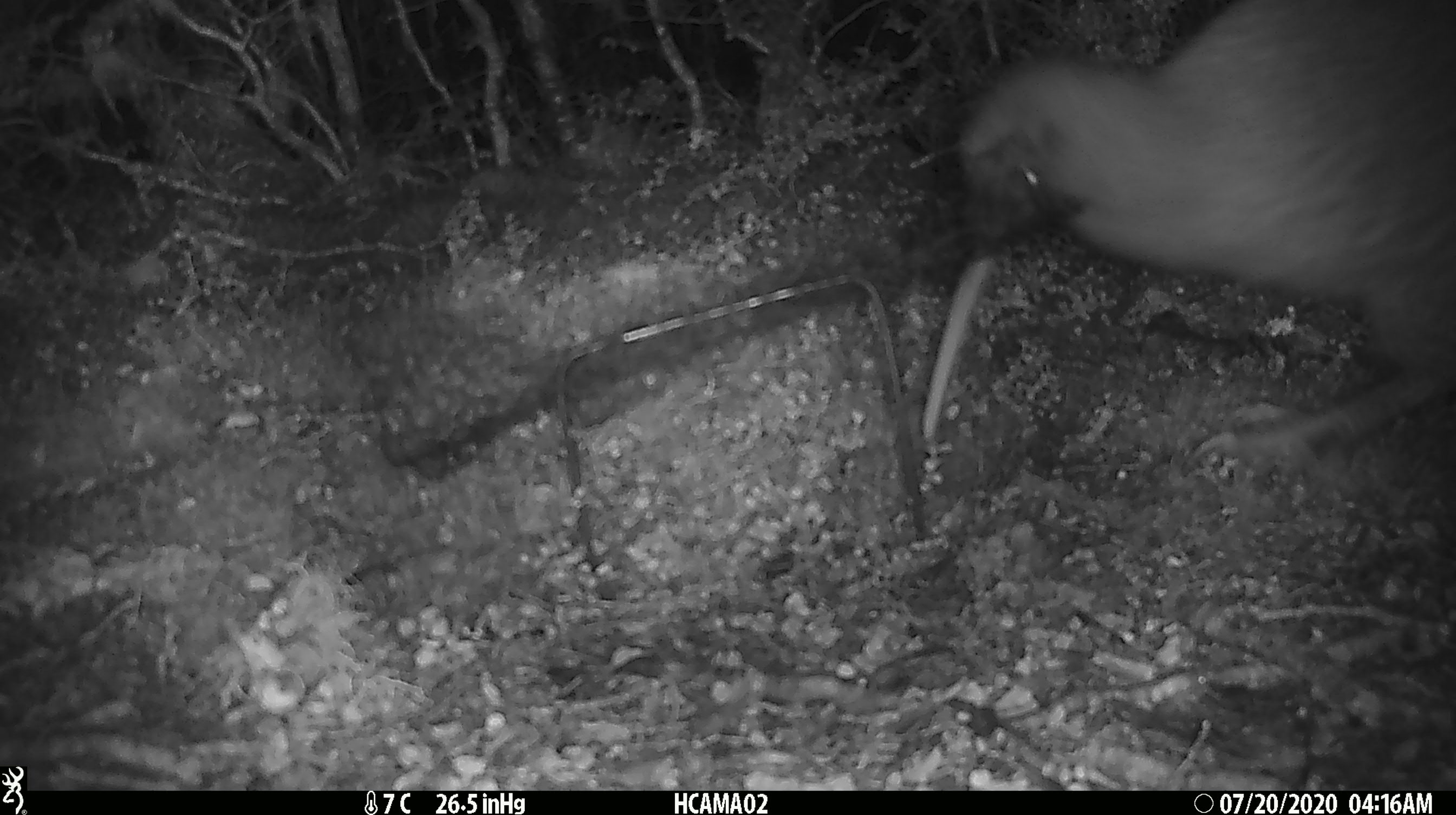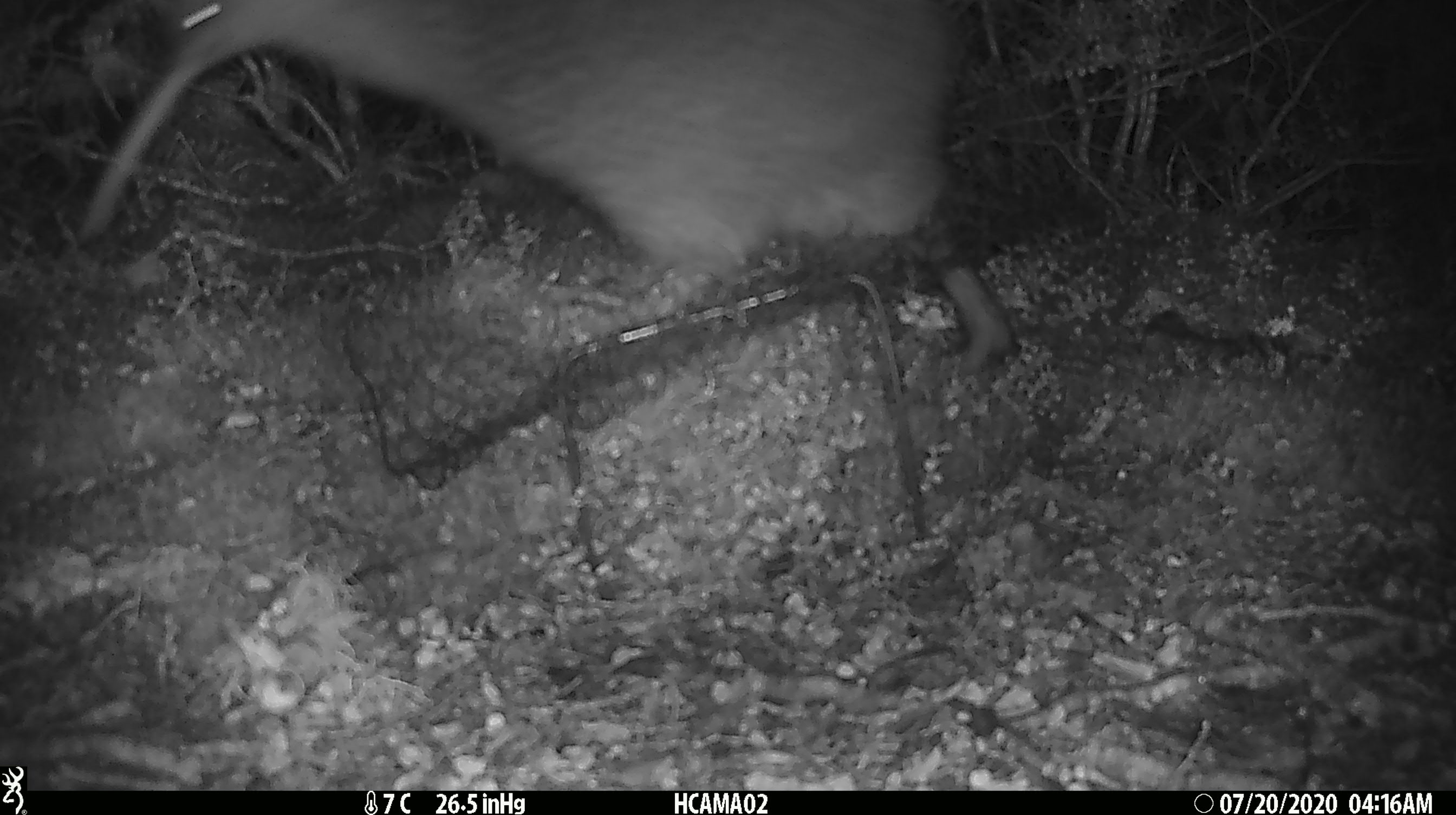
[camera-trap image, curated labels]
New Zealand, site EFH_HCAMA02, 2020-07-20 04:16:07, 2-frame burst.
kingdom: Animalia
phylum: Chordata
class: Aves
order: Apterygiformes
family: Apterygidae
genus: Apteryx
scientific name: Apteryx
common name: kiwi